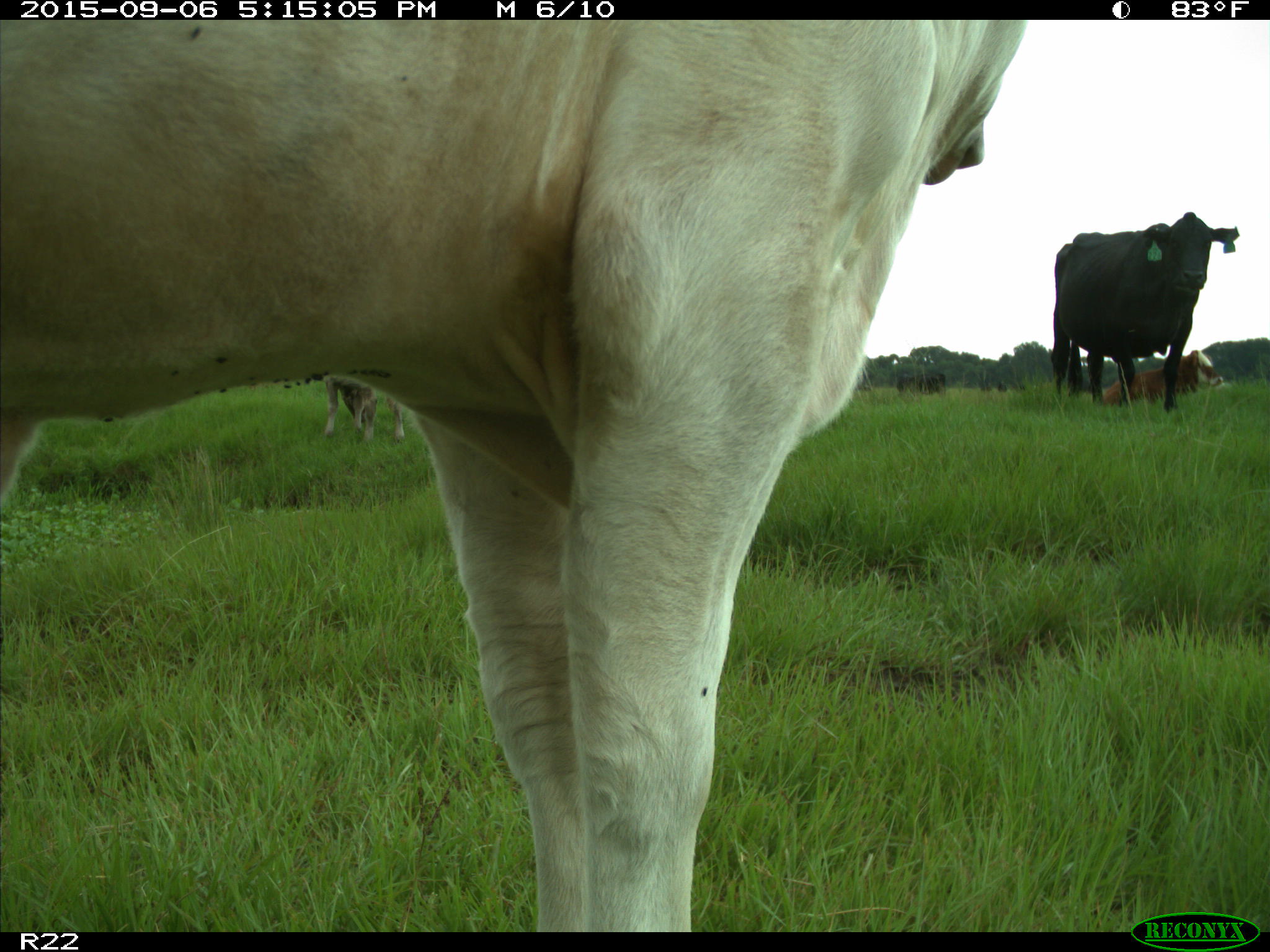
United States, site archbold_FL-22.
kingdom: Animalia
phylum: Chordata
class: Mammalia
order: Artiodactyla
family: Bovidae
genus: Bos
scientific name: Bos taurus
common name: domestic cow